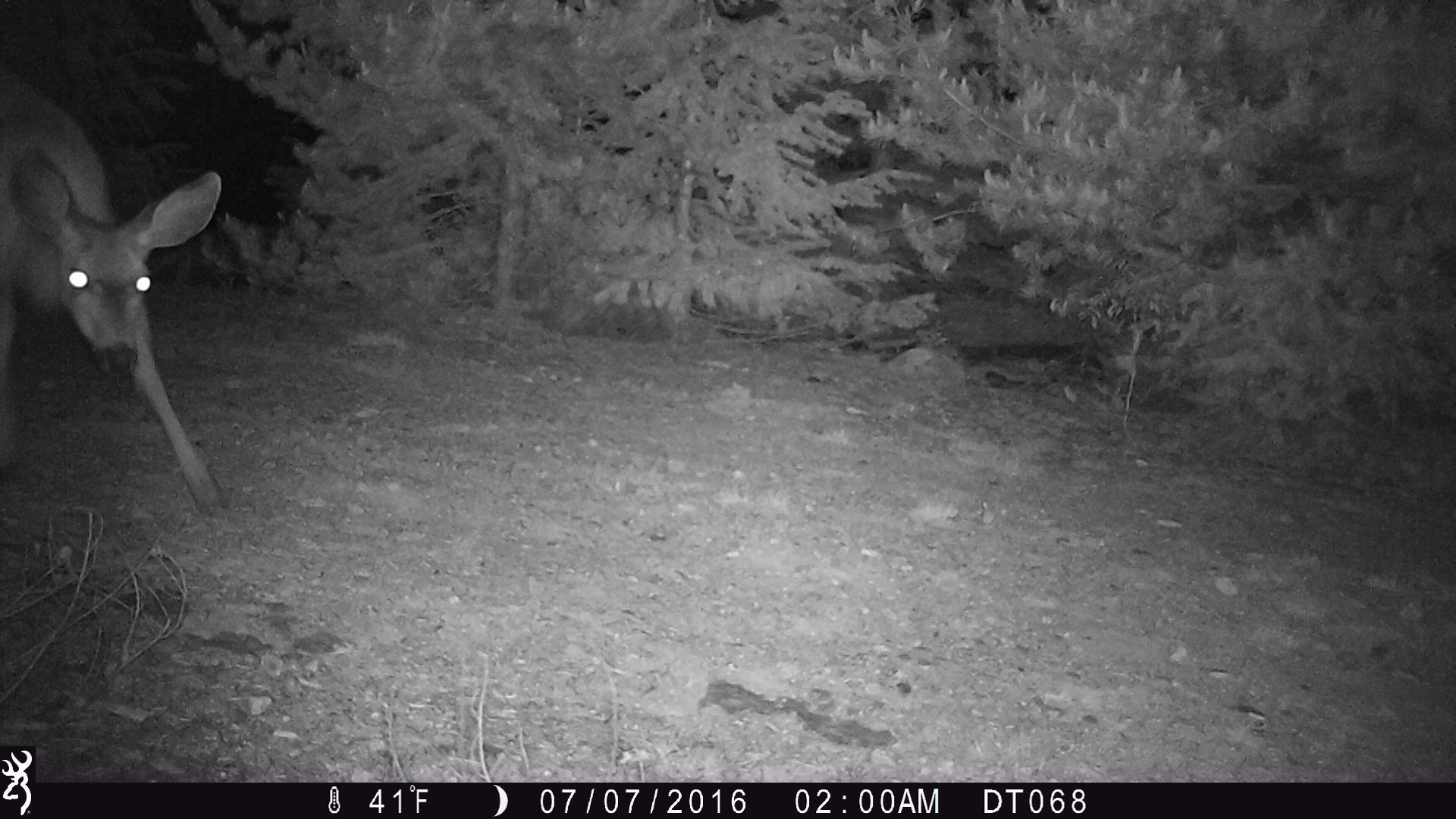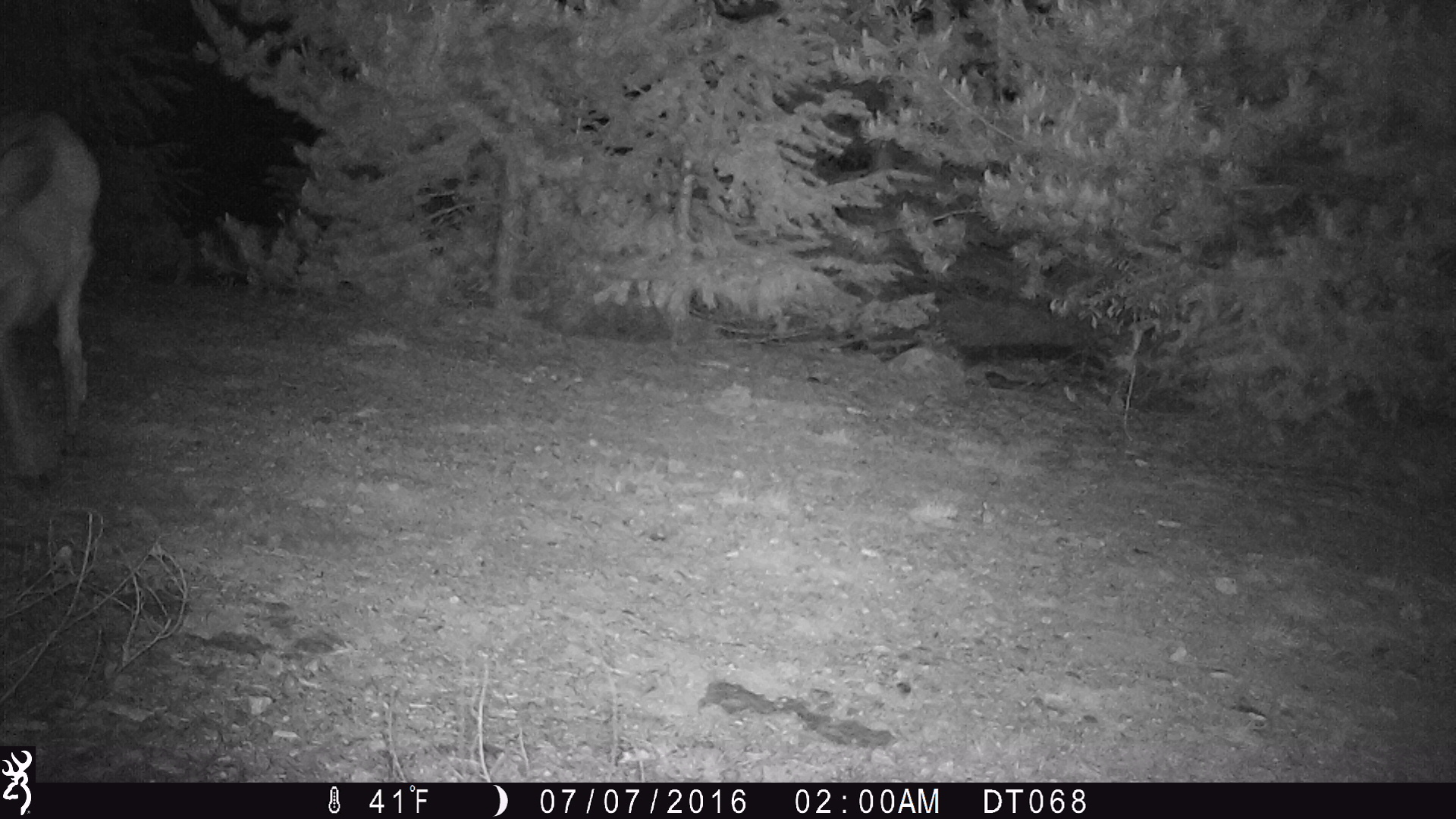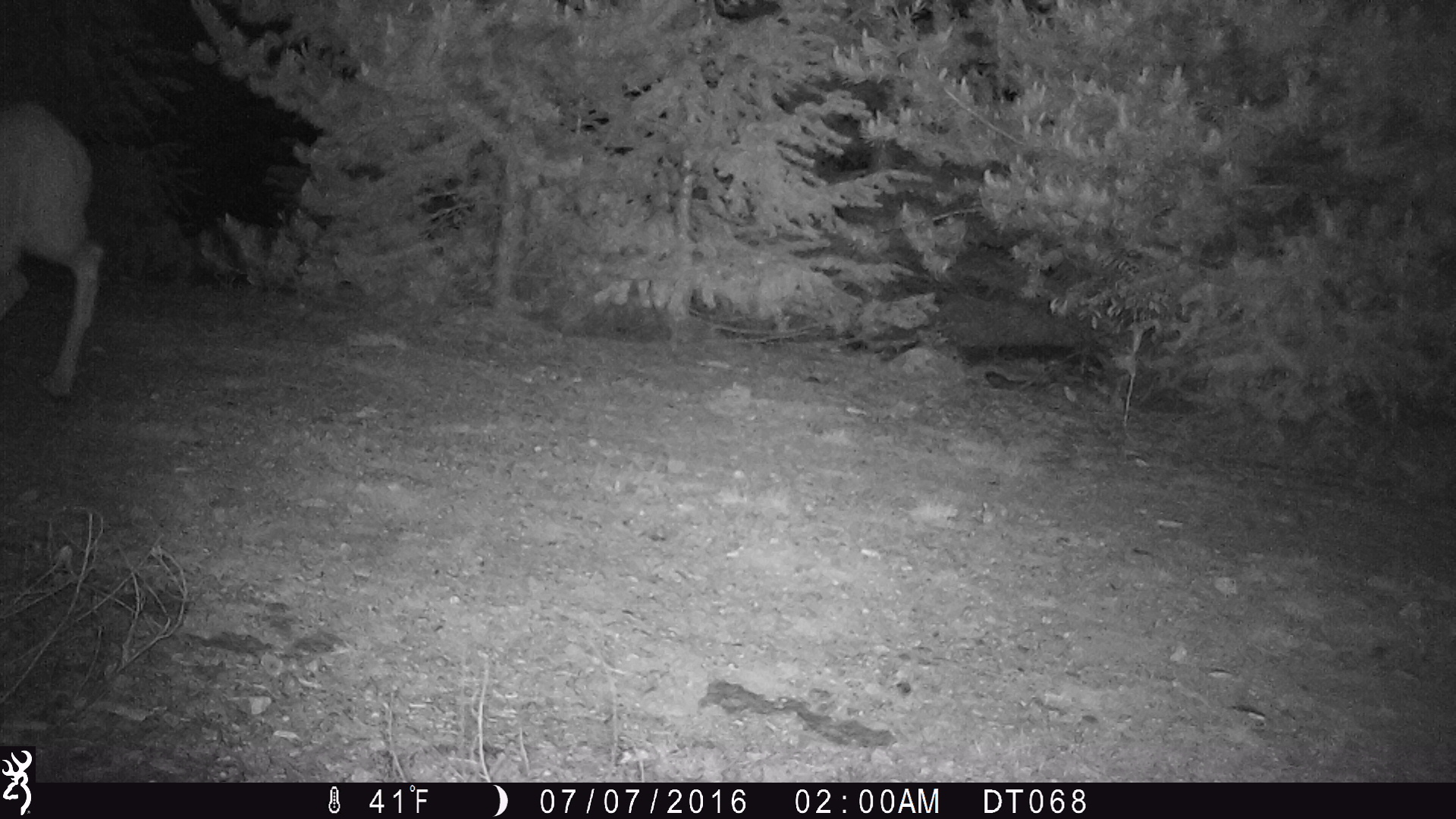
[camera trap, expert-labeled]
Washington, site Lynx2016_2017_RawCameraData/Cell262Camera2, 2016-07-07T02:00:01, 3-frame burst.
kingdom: Animalia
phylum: Chordata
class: Mammalia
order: Artiodactyla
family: Cervidae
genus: Odocoileus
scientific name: Odocoileus hemionus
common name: mule deer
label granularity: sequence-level